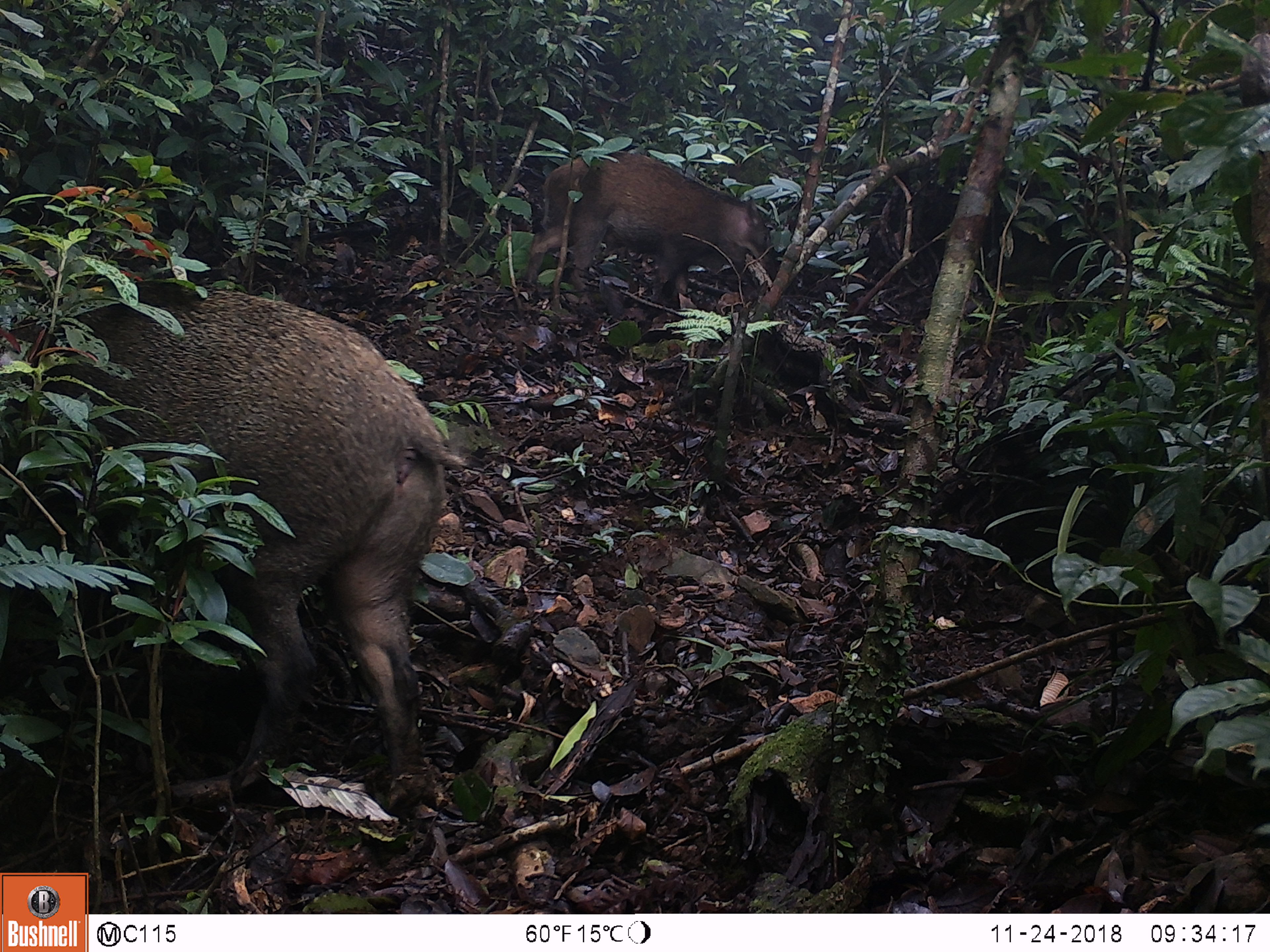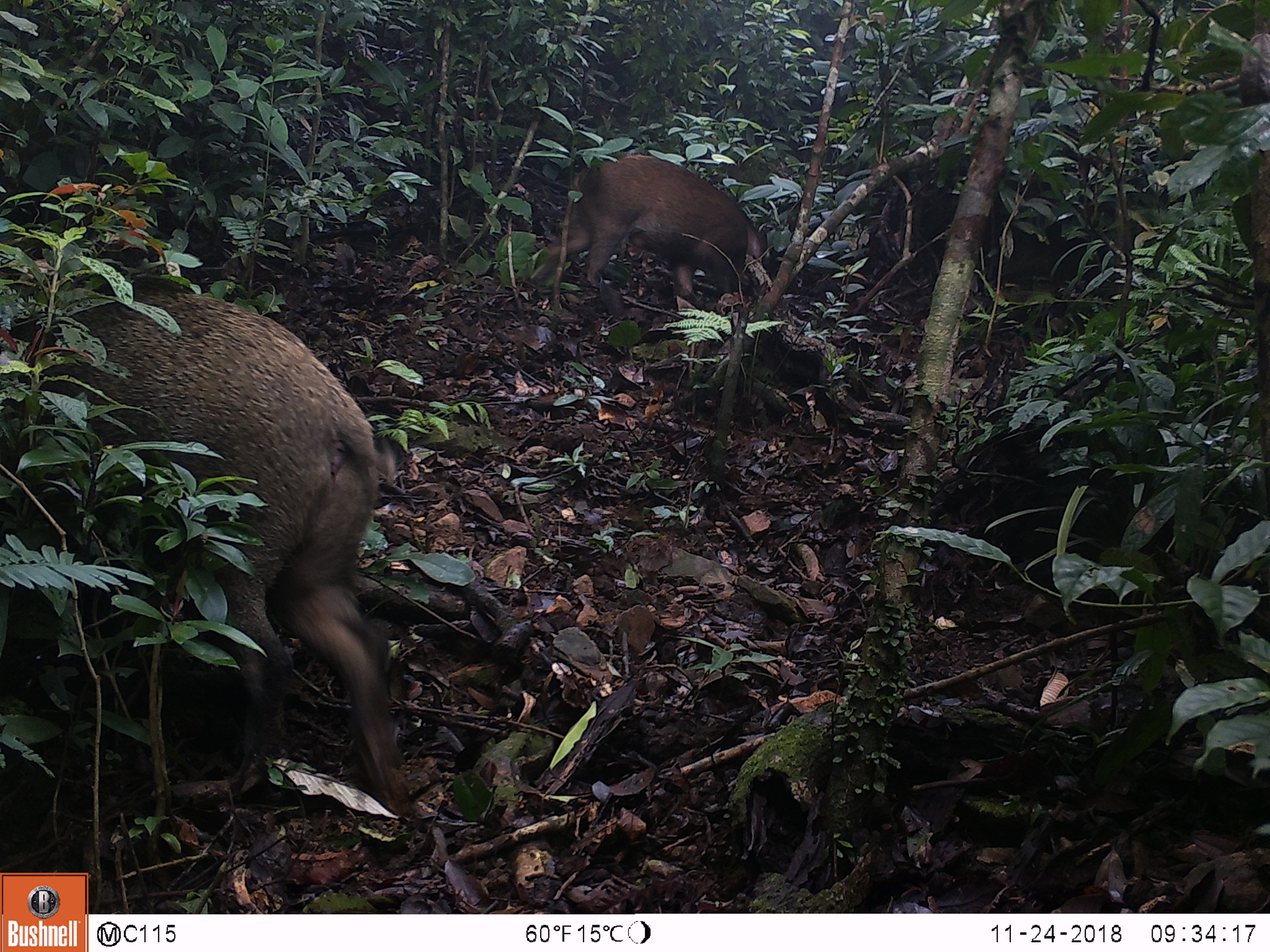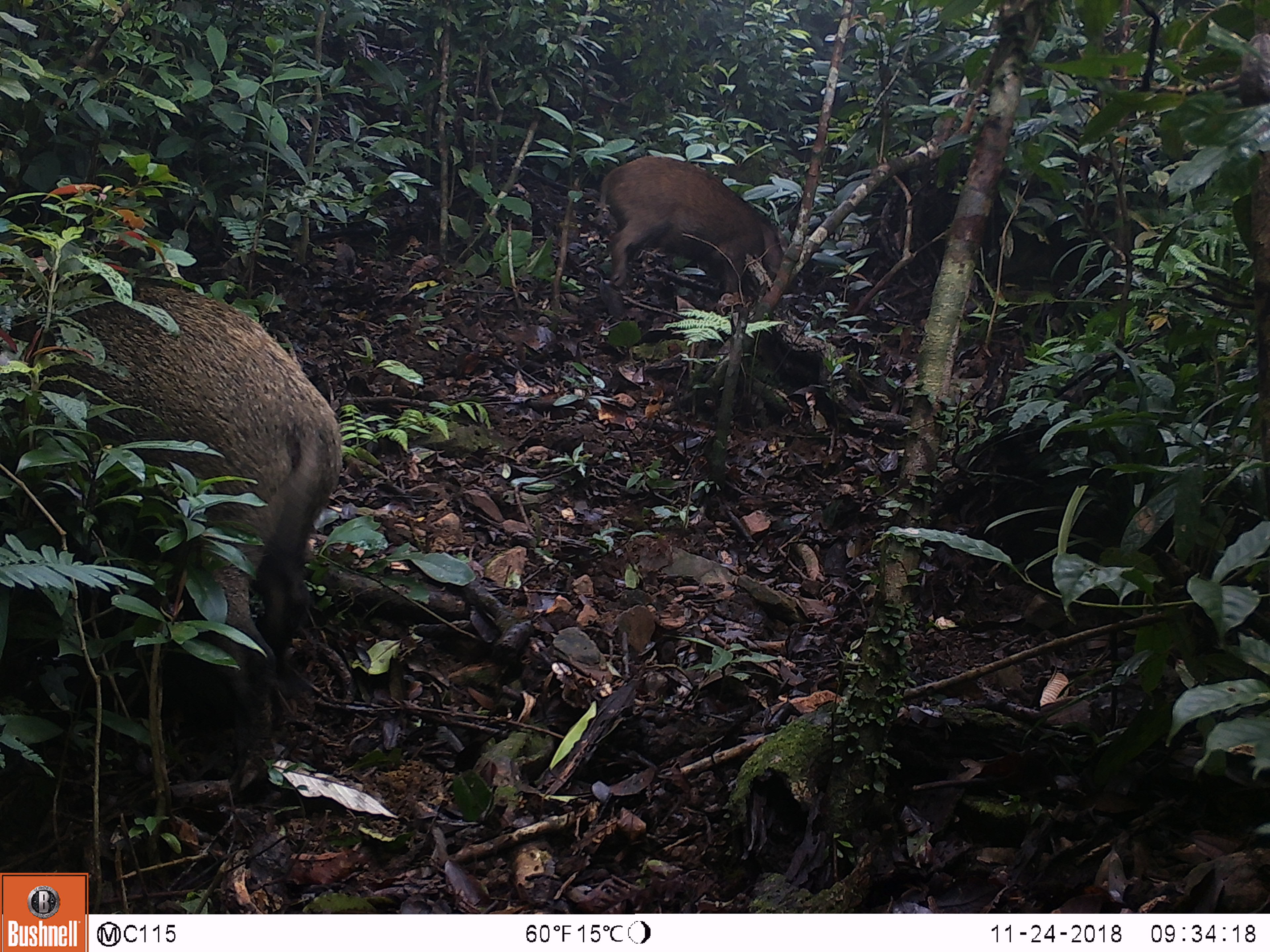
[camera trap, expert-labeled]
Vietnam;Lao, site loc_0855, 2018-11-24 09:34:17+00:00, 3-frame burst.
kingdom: Animalia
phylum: Chordata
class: Mammalia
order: Artiodactyla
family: Suidae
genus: Sus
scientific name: Sus scrofa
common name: eurasian wild pig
Eurasian wild pig (Sus scrofa). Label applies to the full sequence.